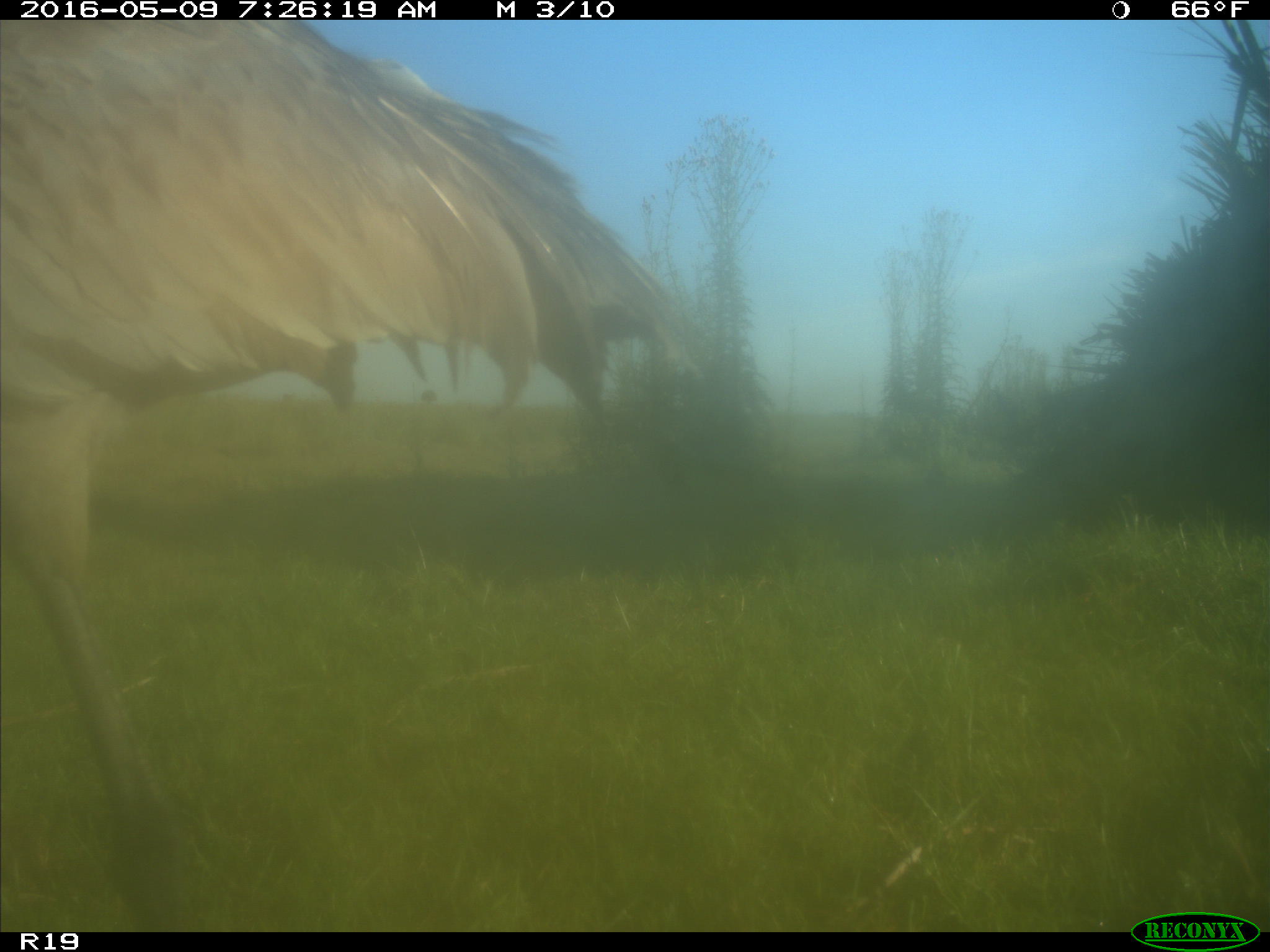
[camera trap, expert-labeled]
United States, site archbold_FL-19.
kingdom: Animalia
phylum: Chordata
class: Aves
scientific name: Aves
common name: birds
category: unidentified bird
Unidentified bird (birds) (Aves).